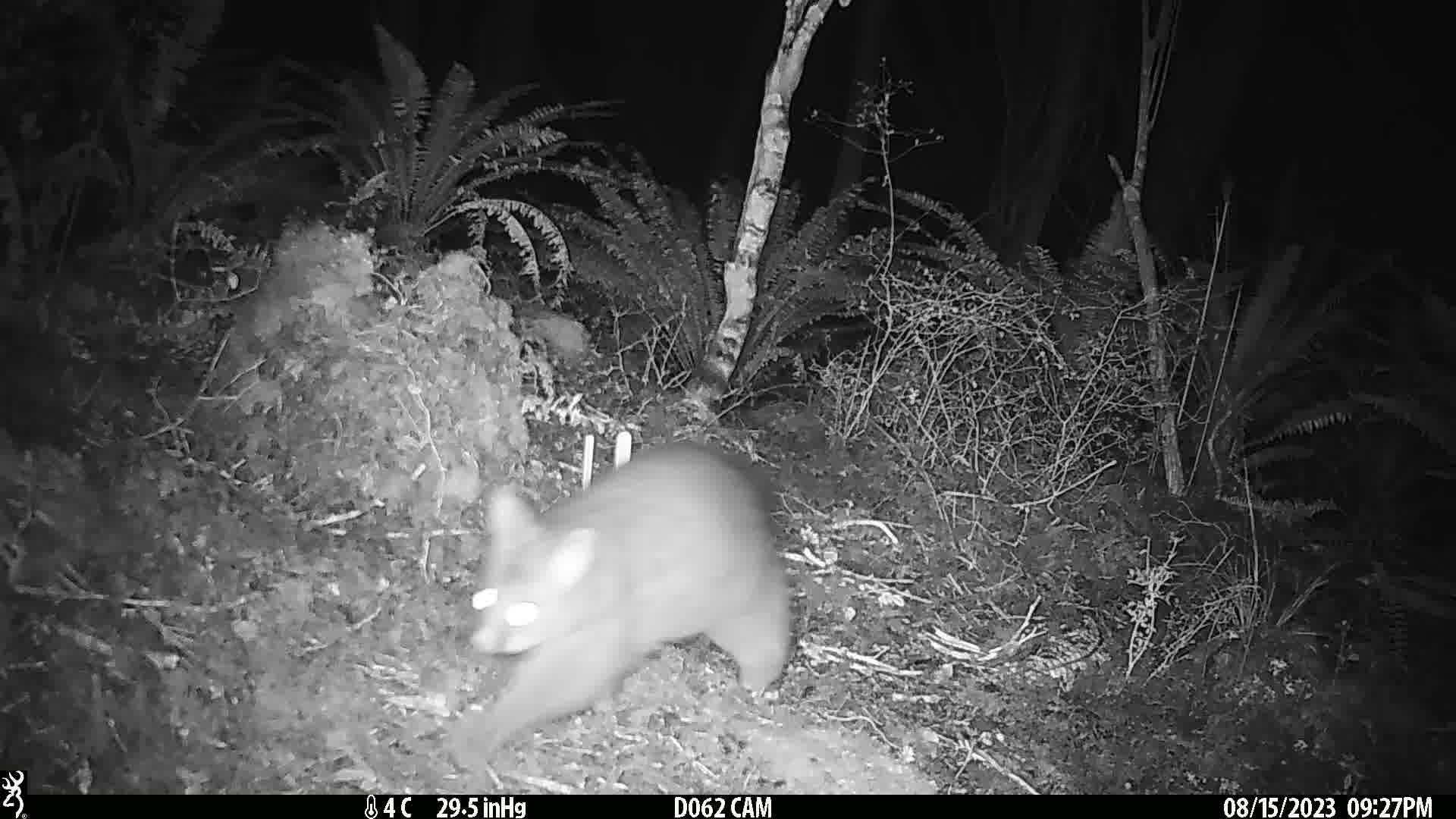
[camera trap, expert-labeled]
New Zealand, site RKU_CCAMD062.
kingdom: Animalia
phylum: Chordata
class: Mammalia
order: Diprotodontia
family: Phalangeridae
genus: Trichosurus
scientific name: Trichosurus vulpecula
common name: common brushtail possum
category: possum